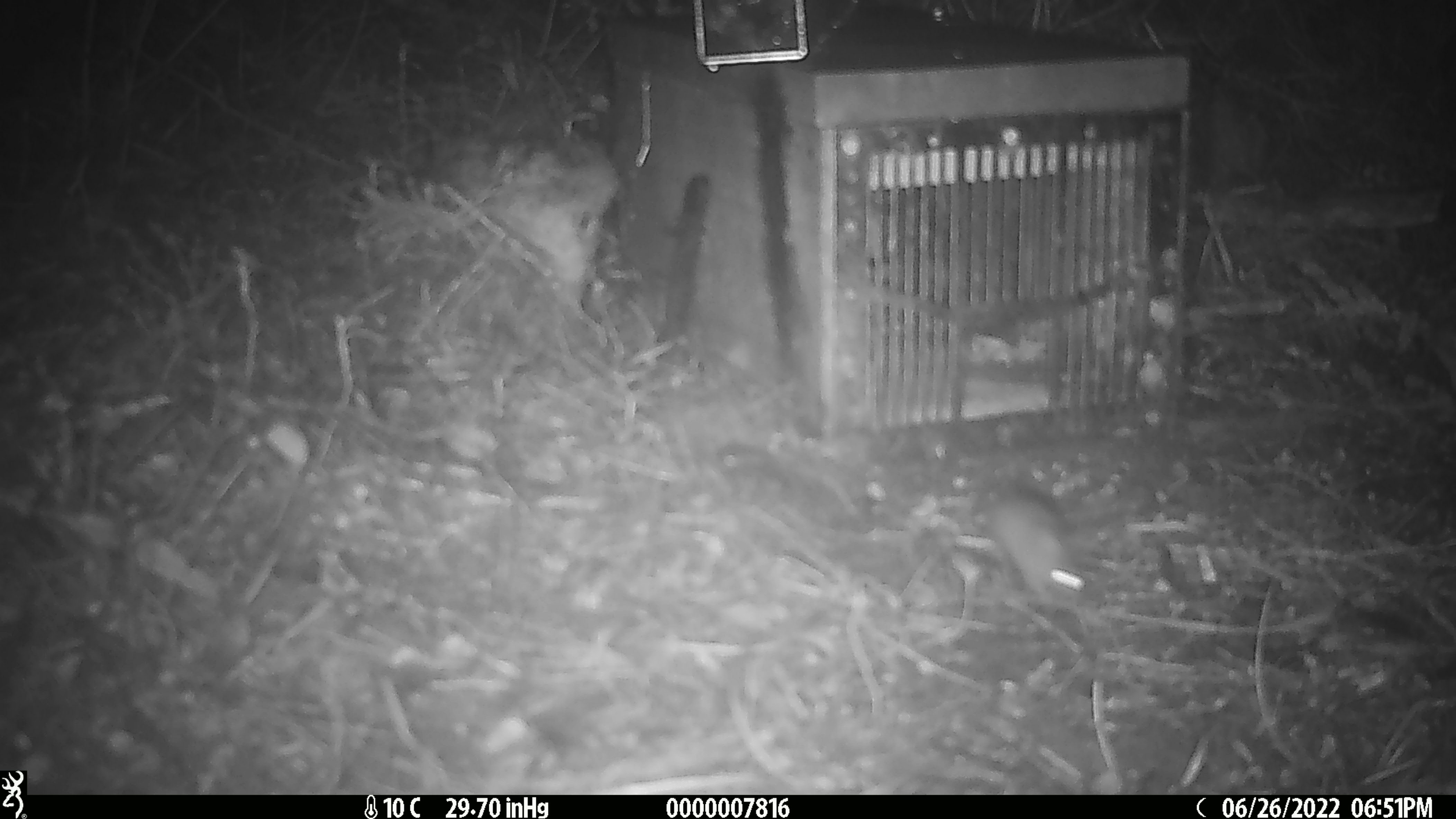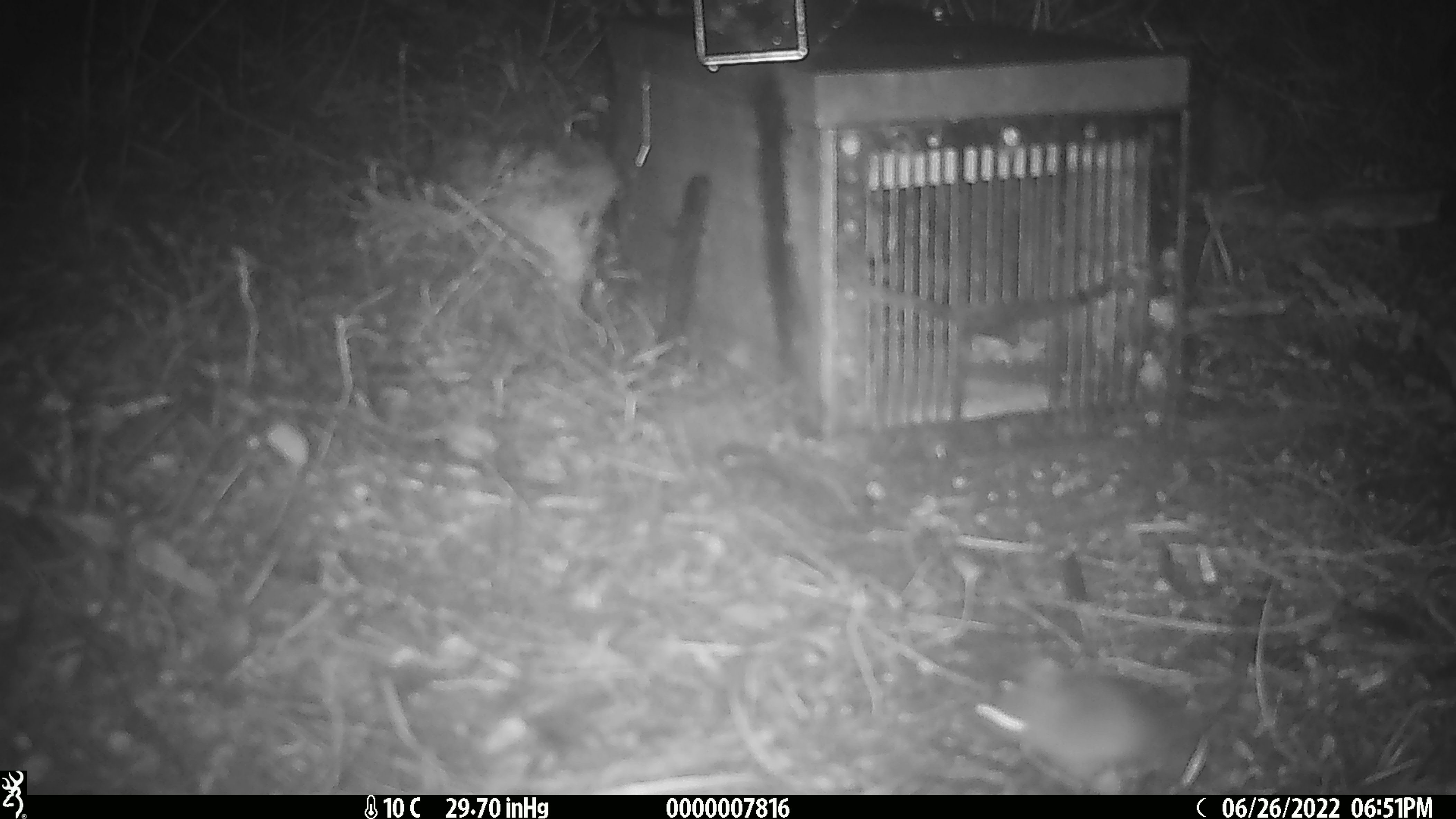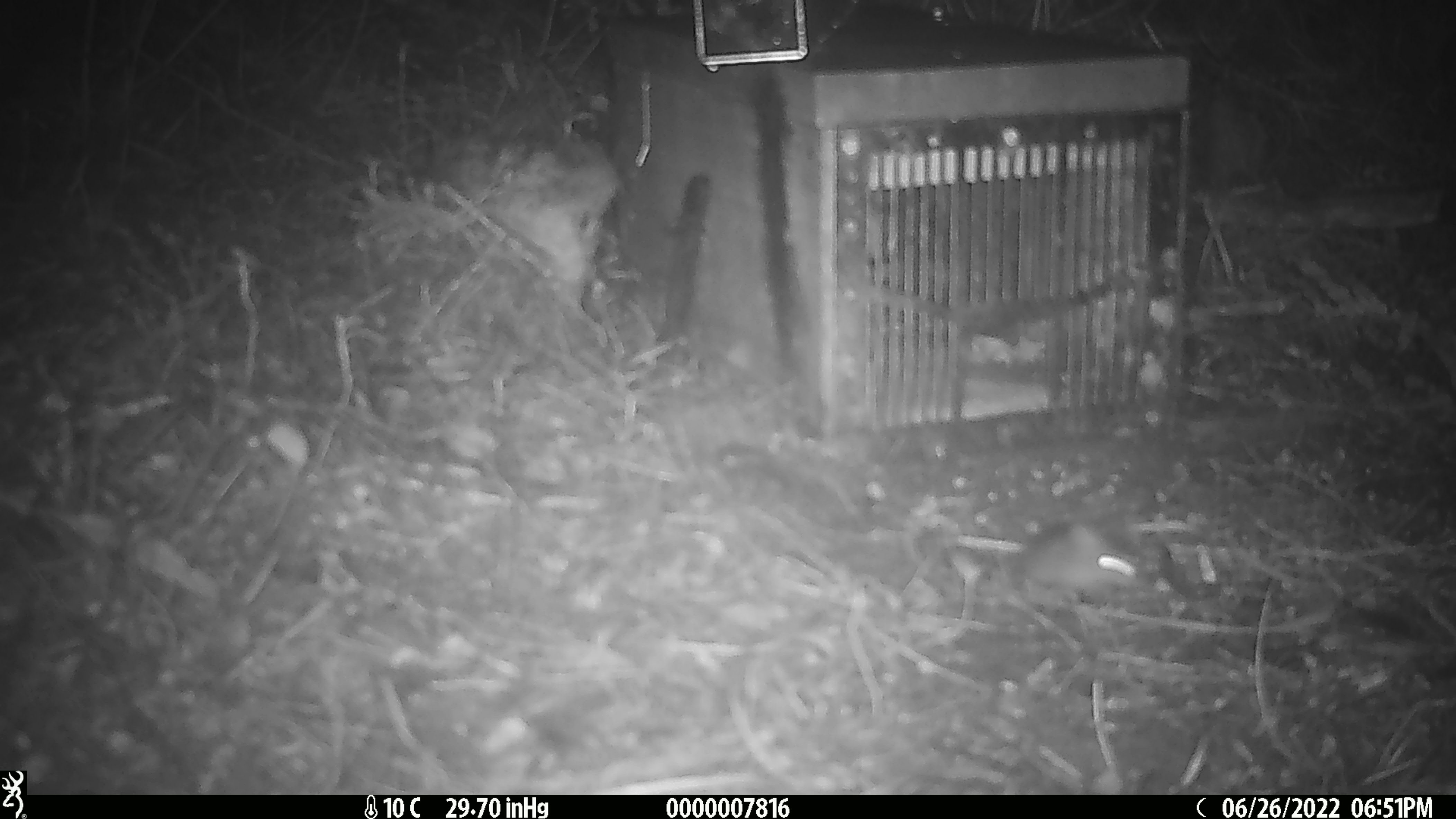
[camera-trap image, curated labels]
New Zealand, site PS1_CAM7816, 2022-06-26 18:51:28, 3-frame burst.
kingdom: Animalia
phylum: Chordata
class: Mammalia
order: Rodentia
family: Muridae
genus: Mus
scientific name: Mus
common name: mouse